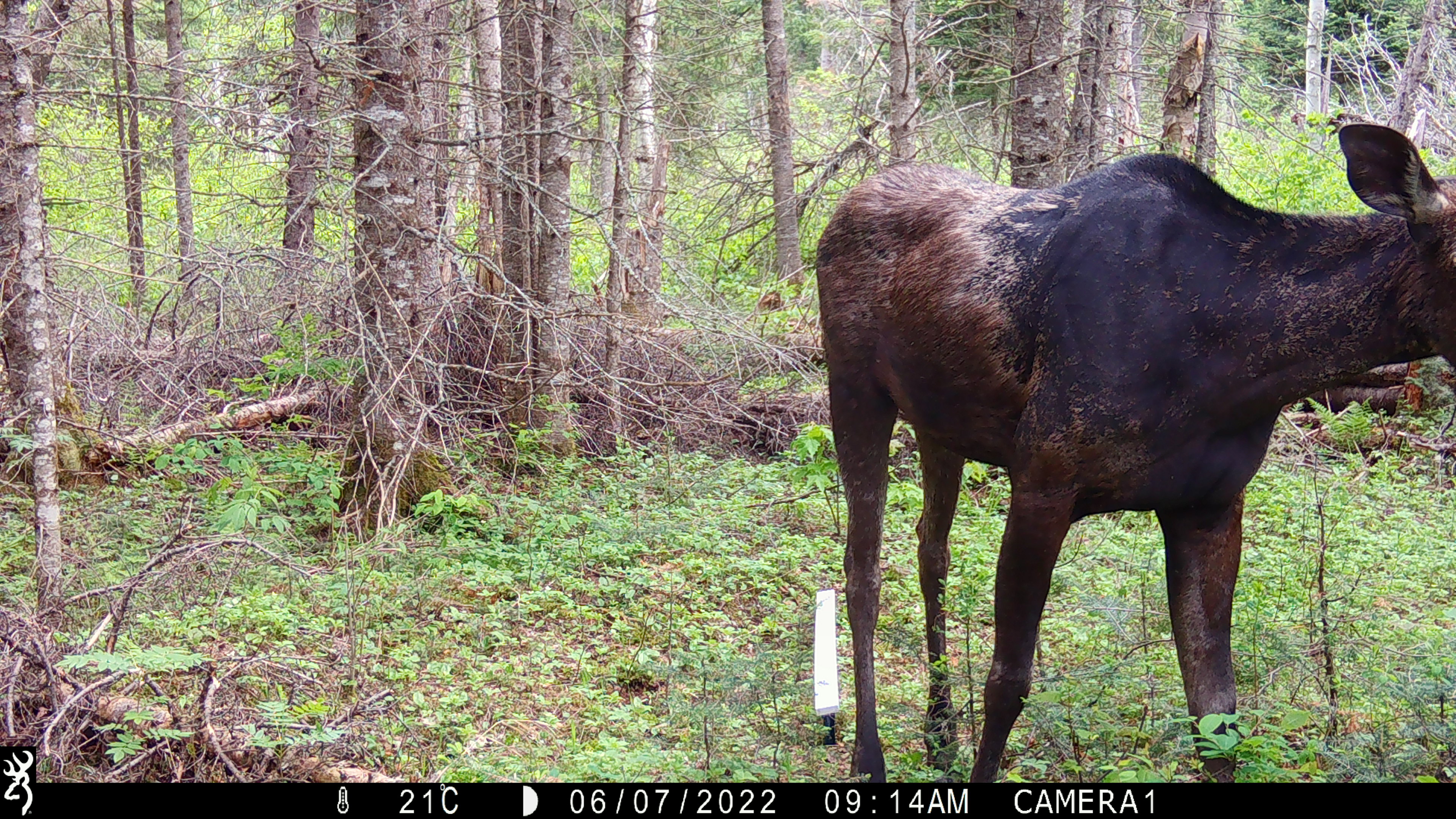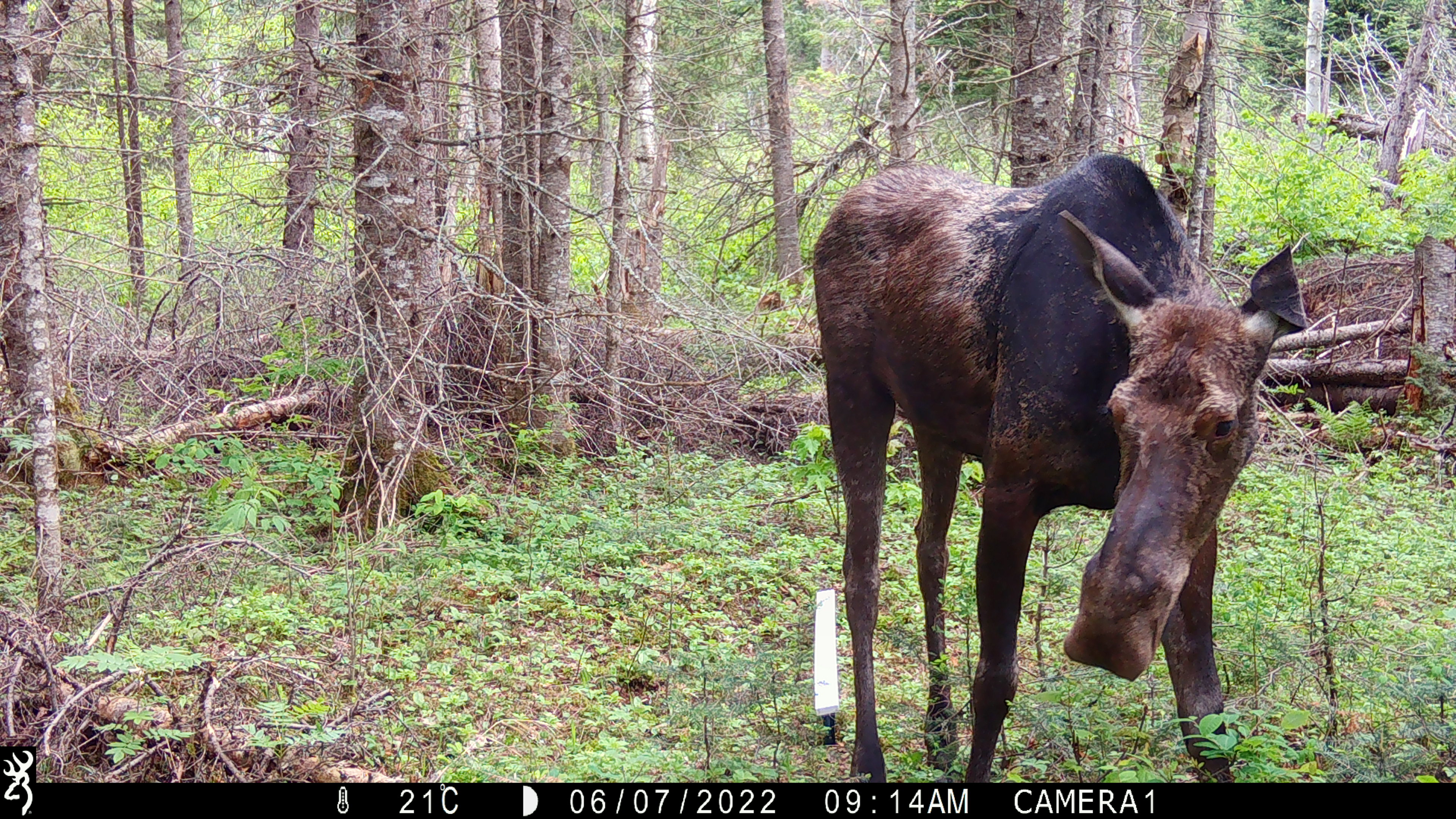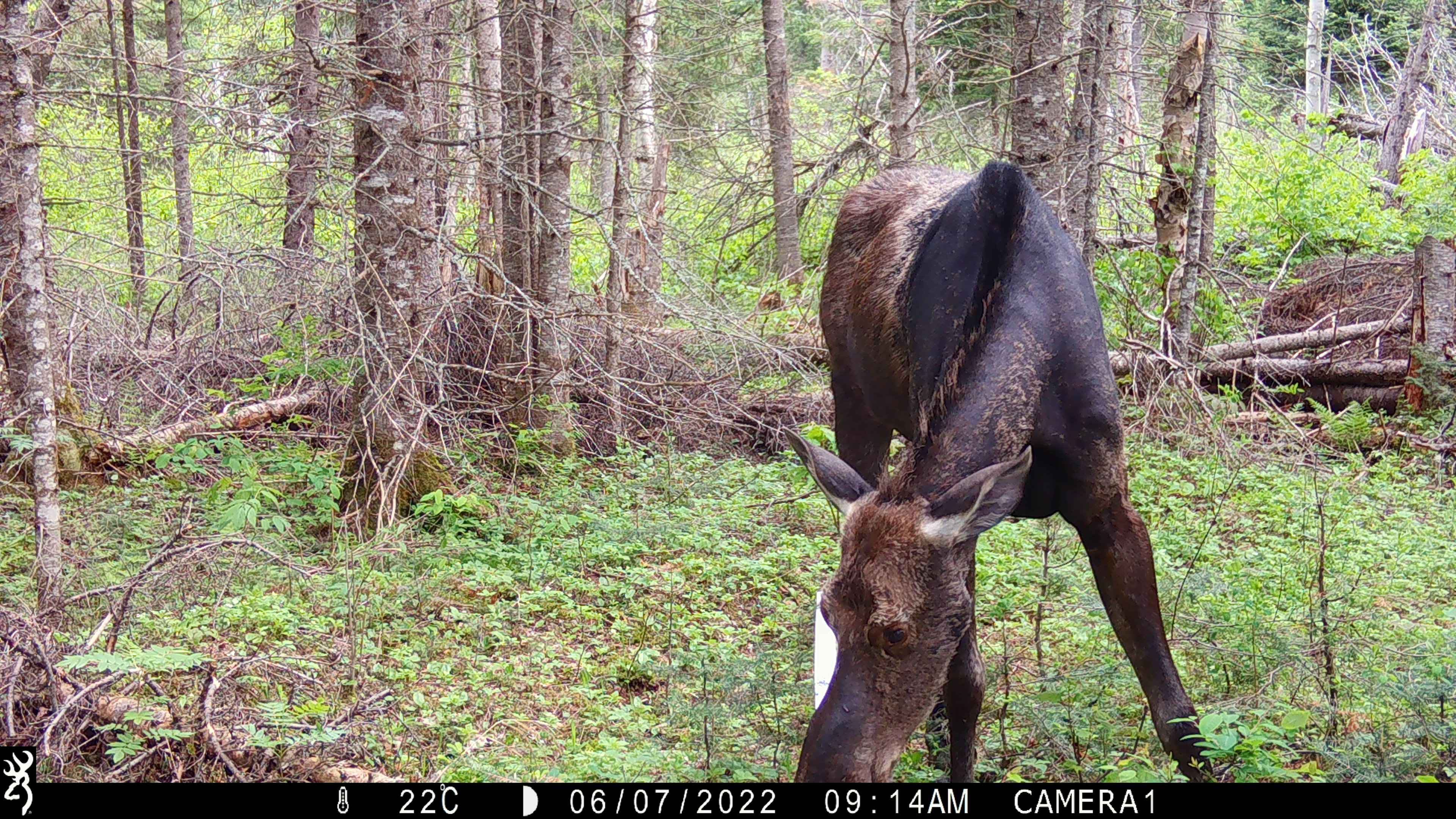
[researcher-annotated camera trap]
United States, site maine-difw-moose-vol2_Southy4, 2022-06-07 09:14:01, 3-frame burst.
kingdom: Animalia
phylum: Chordata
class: Mammalia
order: Artiodactyla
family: Cervidae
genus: Alces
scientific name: Alces alces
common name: moose